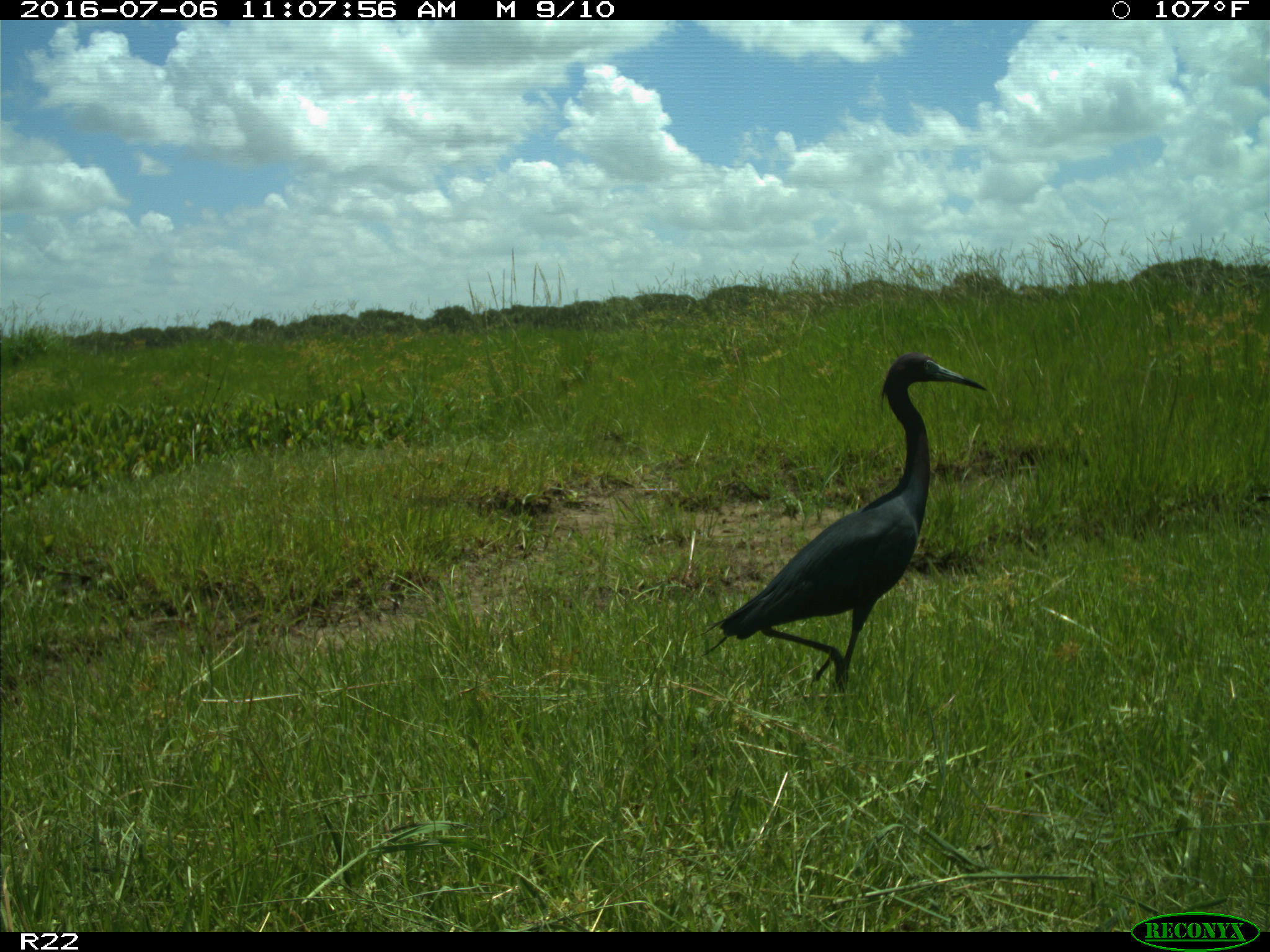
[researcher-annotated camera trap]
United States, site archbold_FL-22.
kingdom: Animalia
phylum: Chordata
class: Aves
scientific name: Aves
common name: birds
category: unidentified bird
Unidentified bird (birds) (Aves).